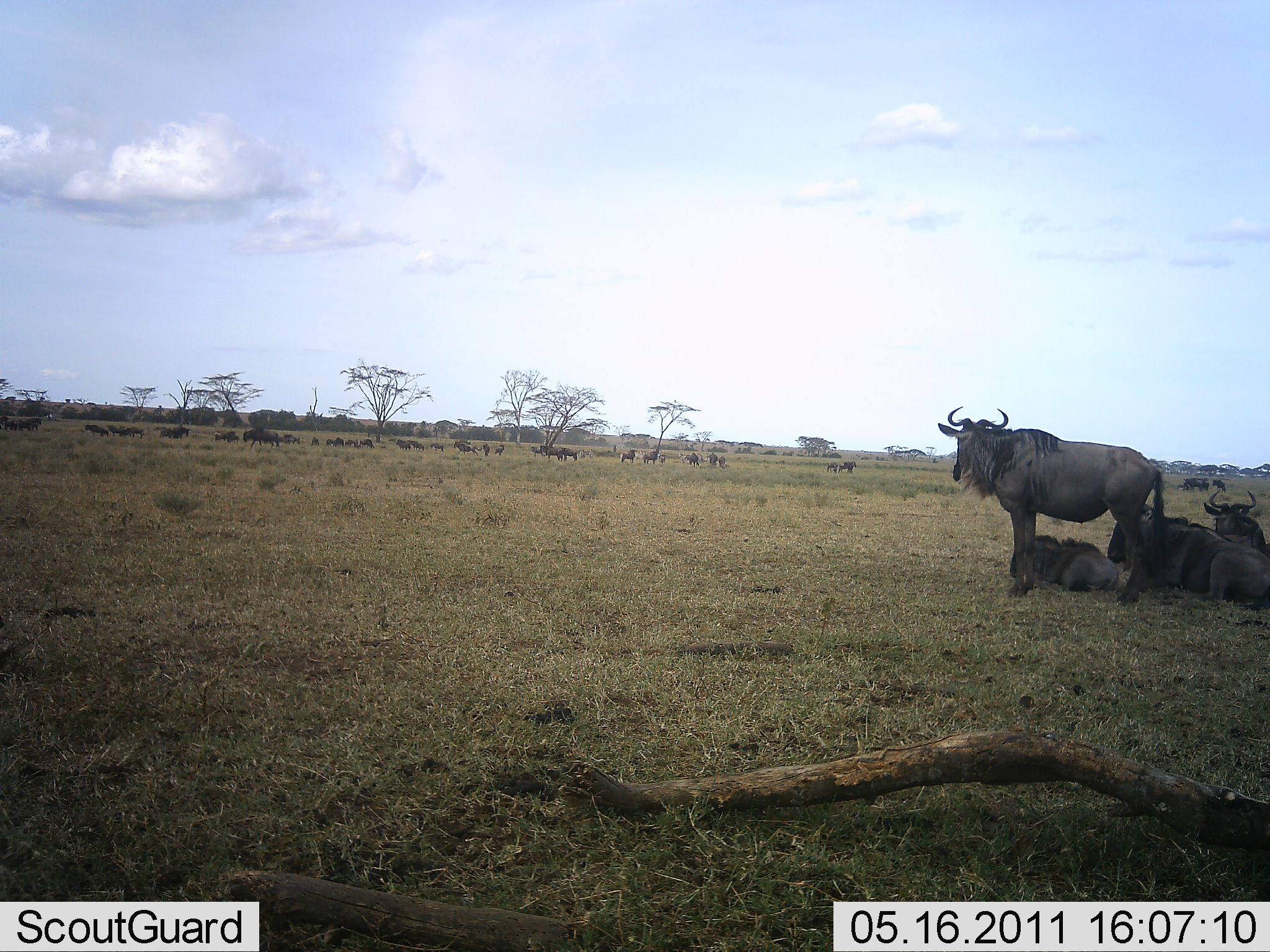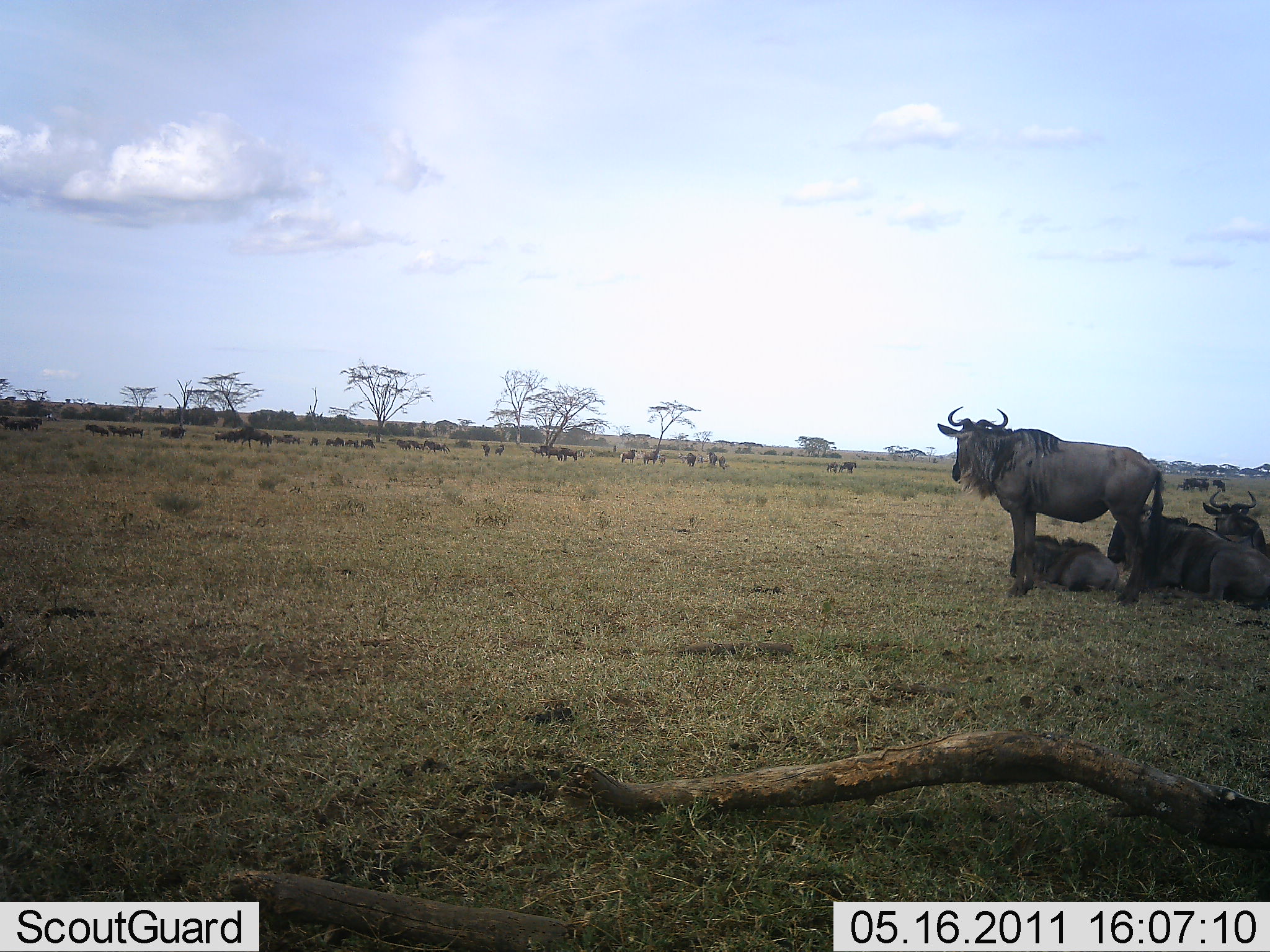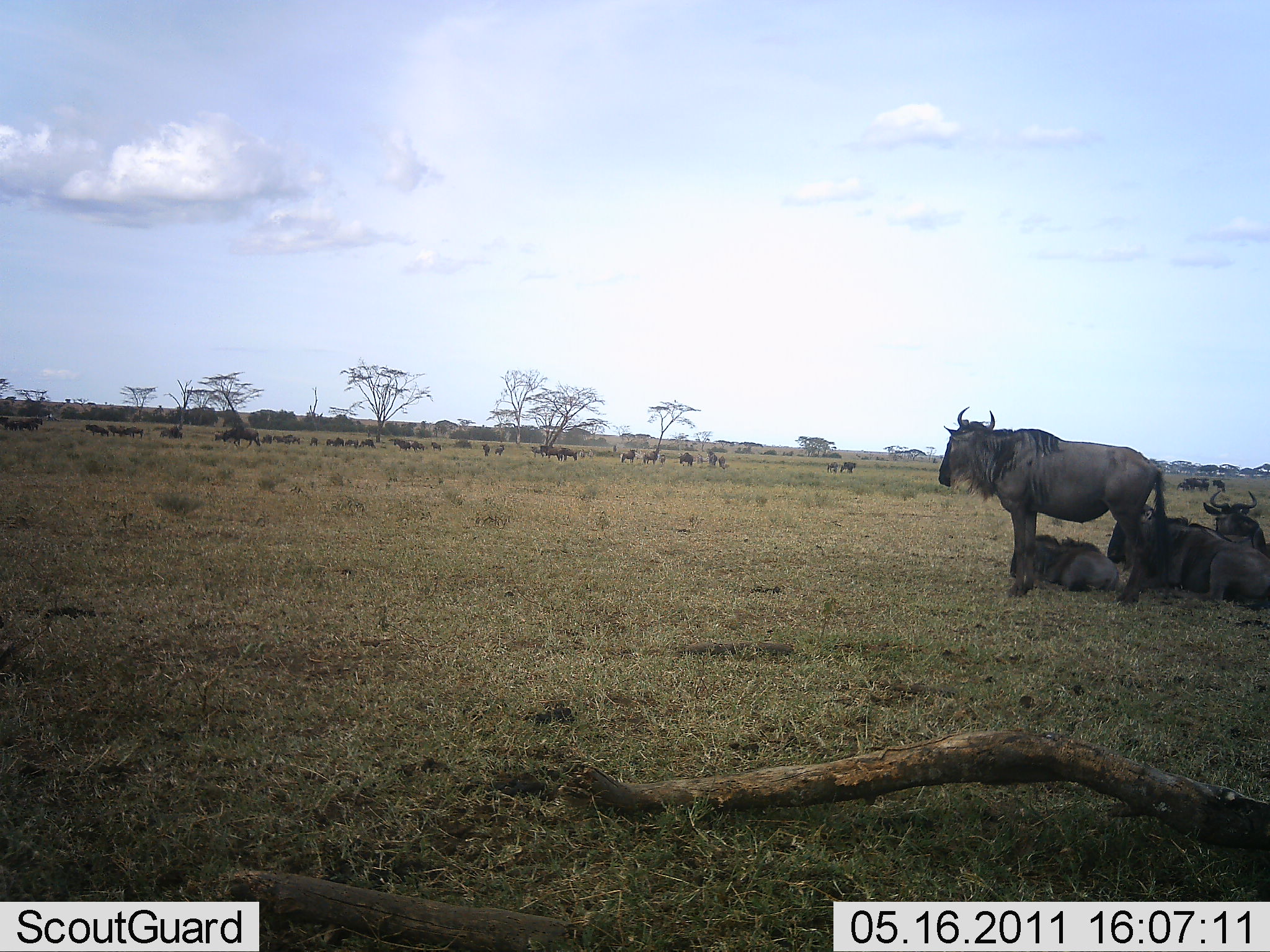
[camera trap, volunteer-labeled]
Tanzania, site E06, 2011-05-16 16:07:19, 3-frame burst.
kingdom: Animalia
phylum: Chordata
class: Mammalia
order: Artiodactyla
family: Bovidae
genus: Connochaetes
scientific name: Connochaetes taurinus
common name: blue wildebeest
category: wildebeest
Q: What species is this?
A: Wildebeest (blue wildebeest) (Connochaetes taurinus).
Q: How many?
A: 11-50.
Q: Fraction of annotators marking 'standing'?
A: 100%.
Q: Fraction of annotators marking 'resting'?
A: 100%.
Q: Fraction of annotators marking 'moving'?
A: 67%.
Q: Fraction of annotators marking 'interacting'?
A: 0%.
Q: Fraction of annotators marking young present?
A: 11%.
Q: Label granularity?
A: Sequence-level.